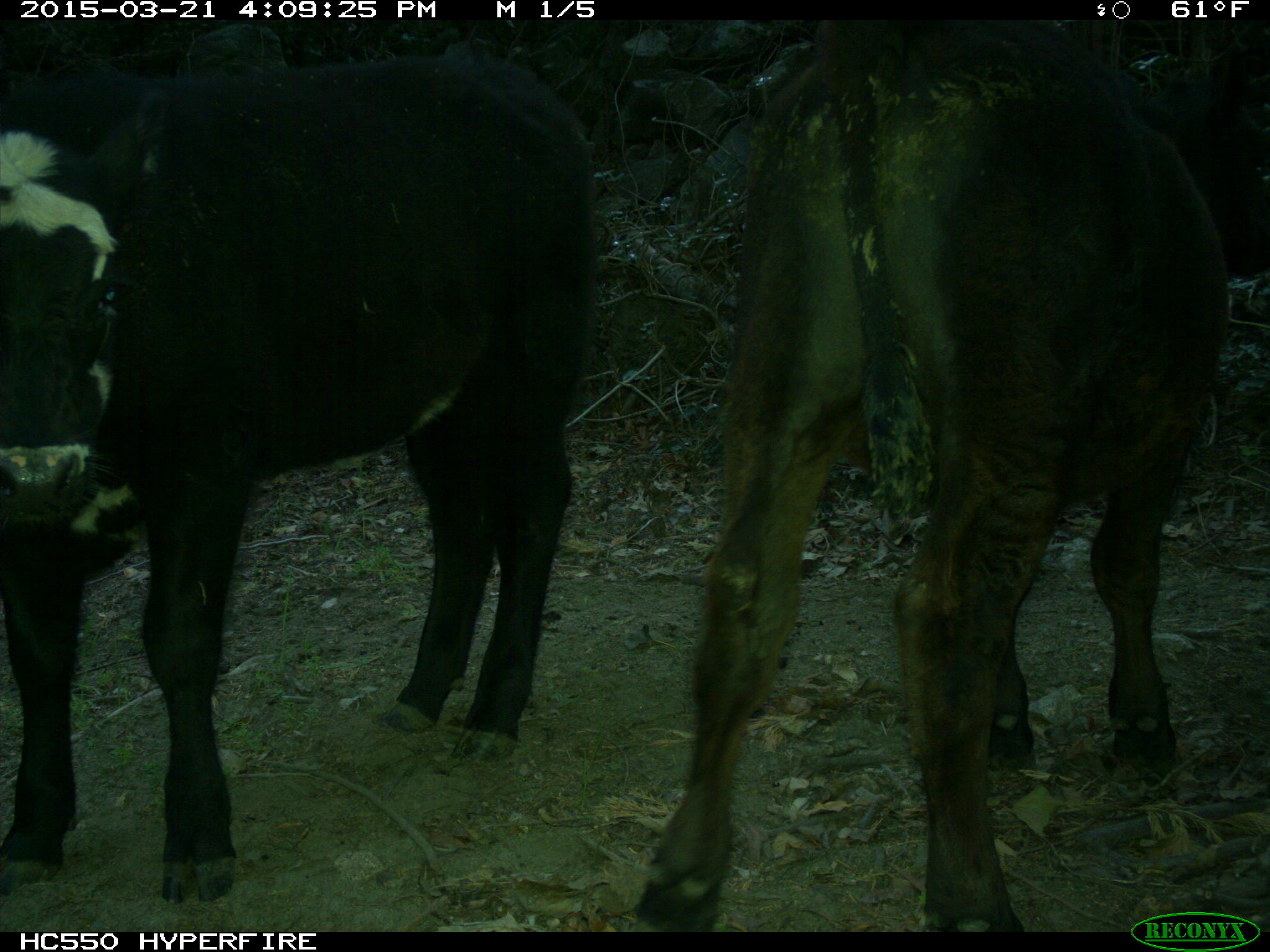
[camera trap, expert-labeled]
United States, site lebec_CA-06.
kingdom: Animalia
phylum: Chordata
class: Mammalia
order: Artiodactyla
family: Bovidae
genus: Bos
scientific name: Bos taurus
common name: domestic cow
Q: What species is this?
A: Bos taurus (domestic cow).